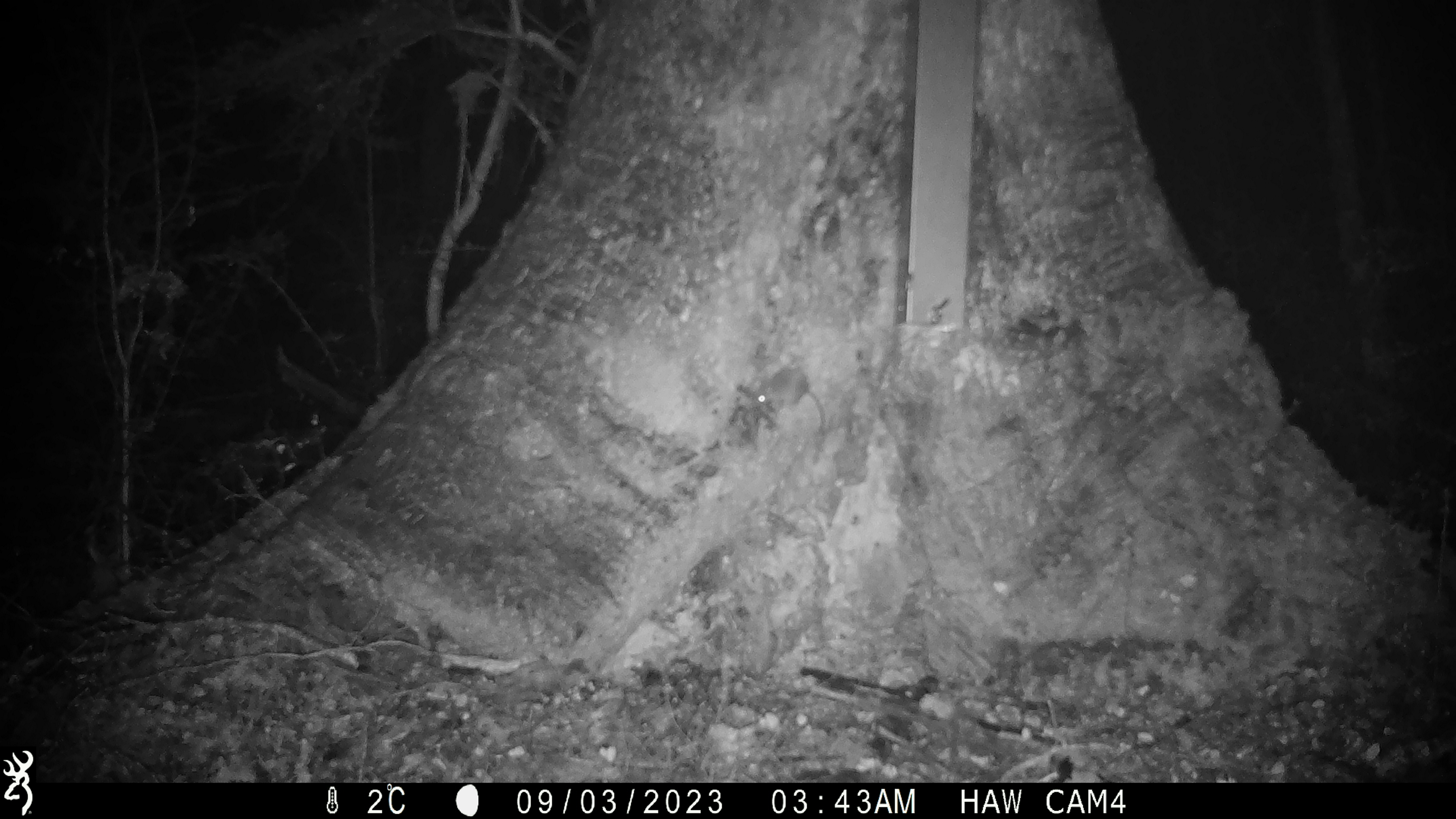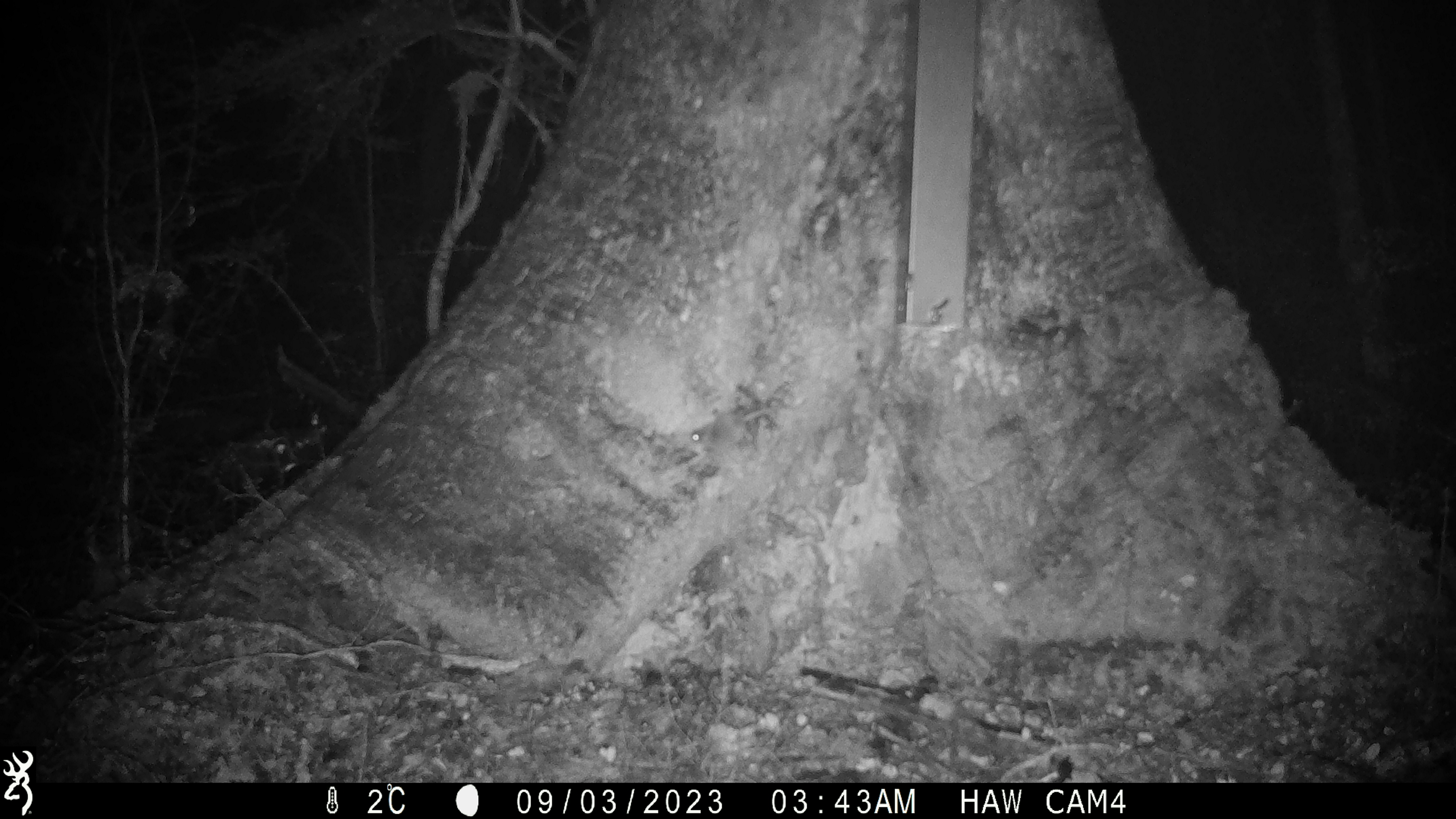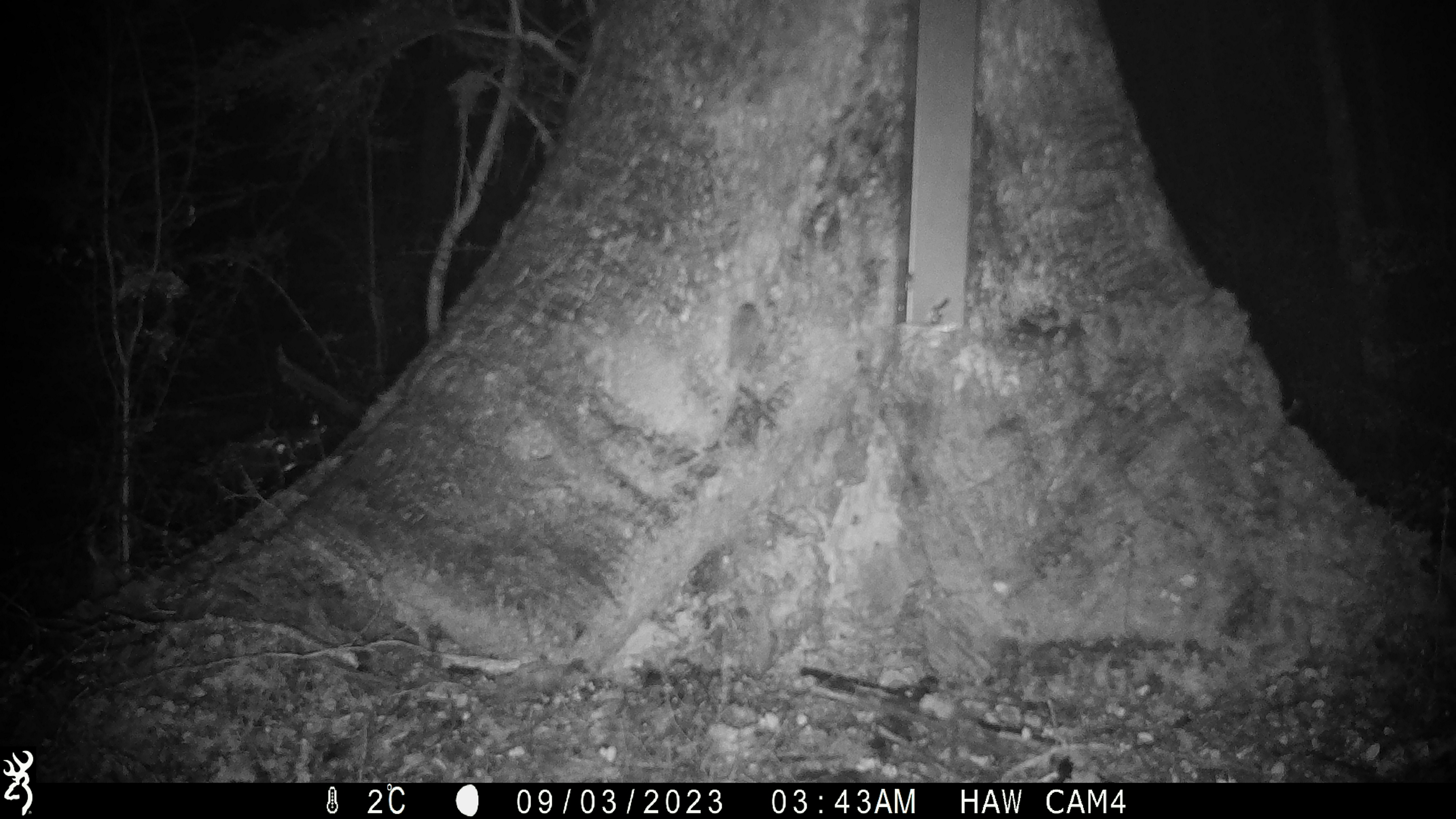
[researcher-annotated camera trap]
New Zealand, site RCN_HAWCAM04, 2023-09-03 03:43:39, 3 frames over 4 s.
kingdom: Animalia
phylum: Chordata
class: Mammalia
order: Rodentia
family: Muridae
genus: Mus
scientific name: Mus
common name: mouse